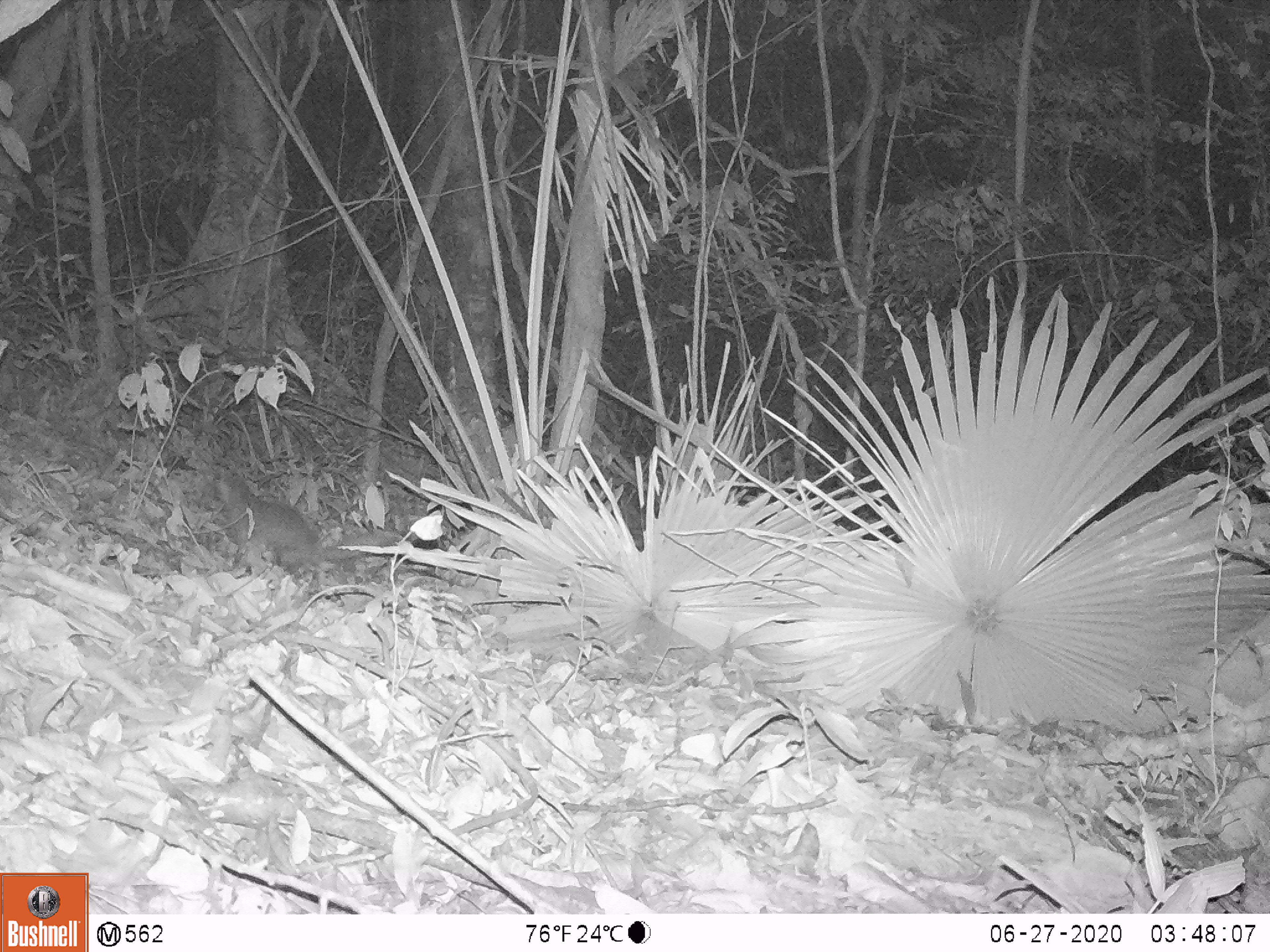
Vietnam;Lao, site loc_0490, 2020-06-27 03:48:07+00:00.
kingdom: Animalia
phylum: Chordata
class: Mammalia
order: Carnivora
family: Mustelidae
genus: Melogale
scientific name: Melogale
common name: ferret badger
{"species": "ferret badger (Melogale)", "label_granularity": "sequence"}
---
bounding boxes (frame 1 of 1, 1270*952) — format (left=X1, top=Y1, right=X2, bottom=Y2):
ferret badger: (left=207, top=471, right=403, bottom=573)